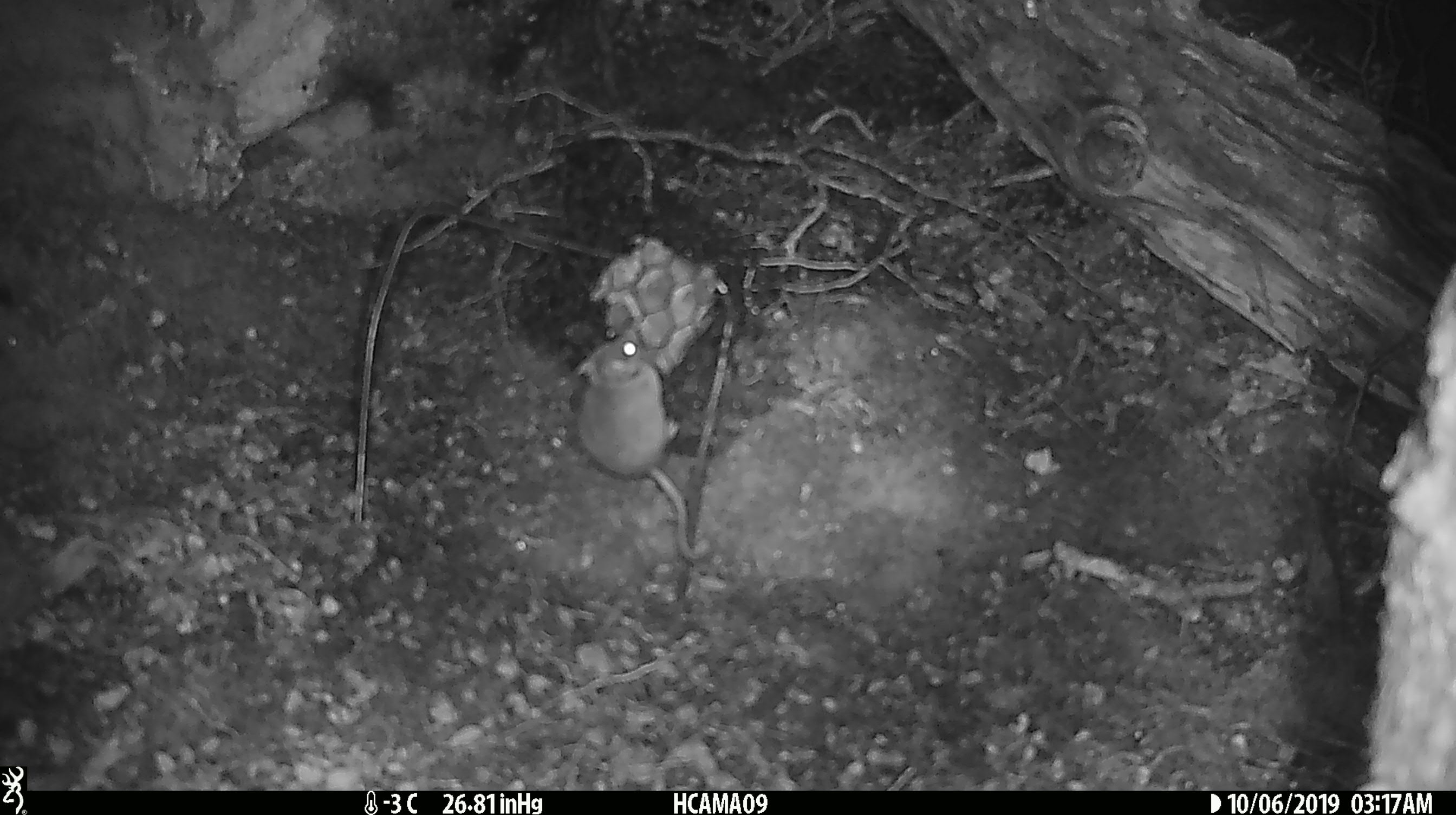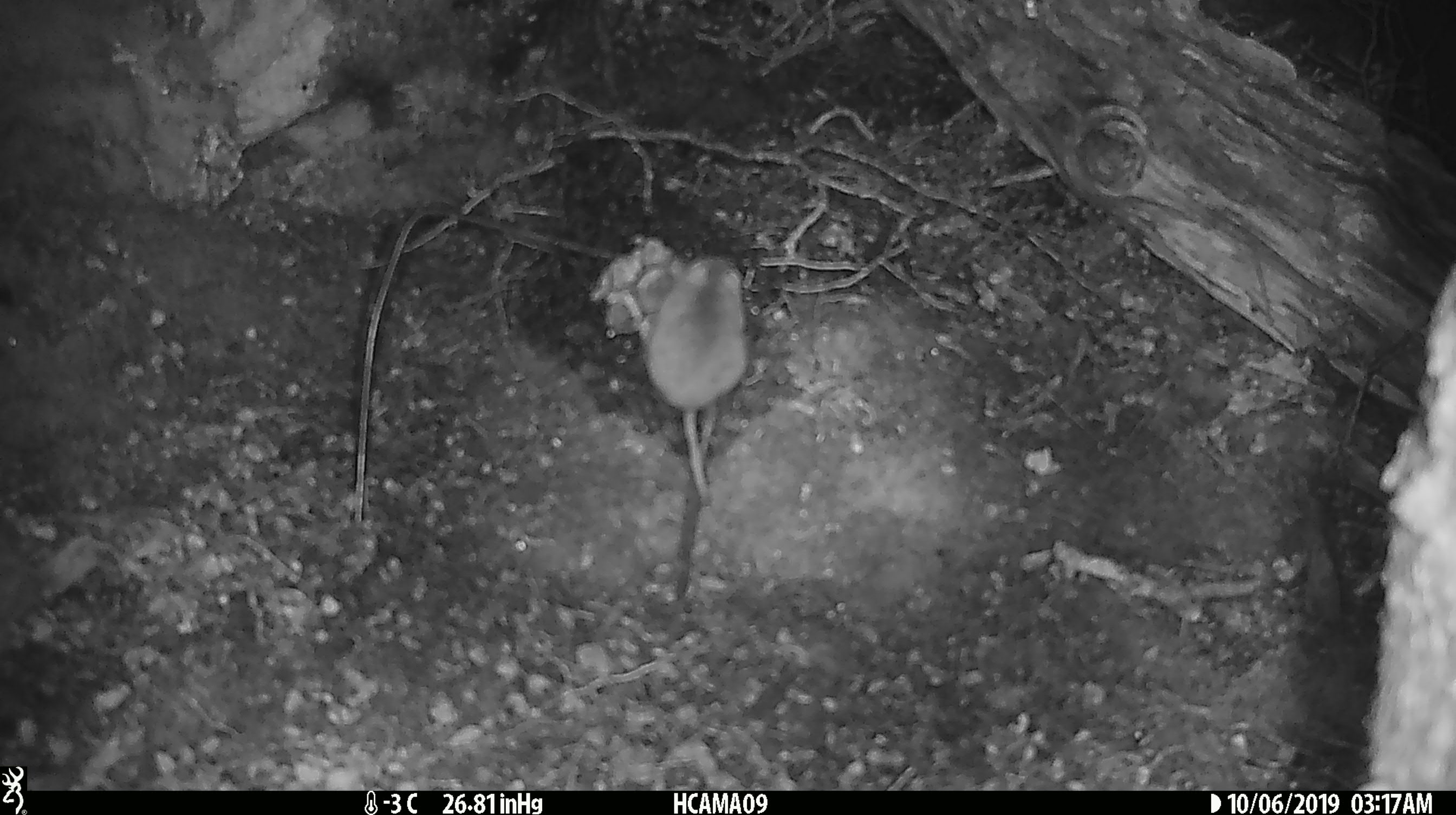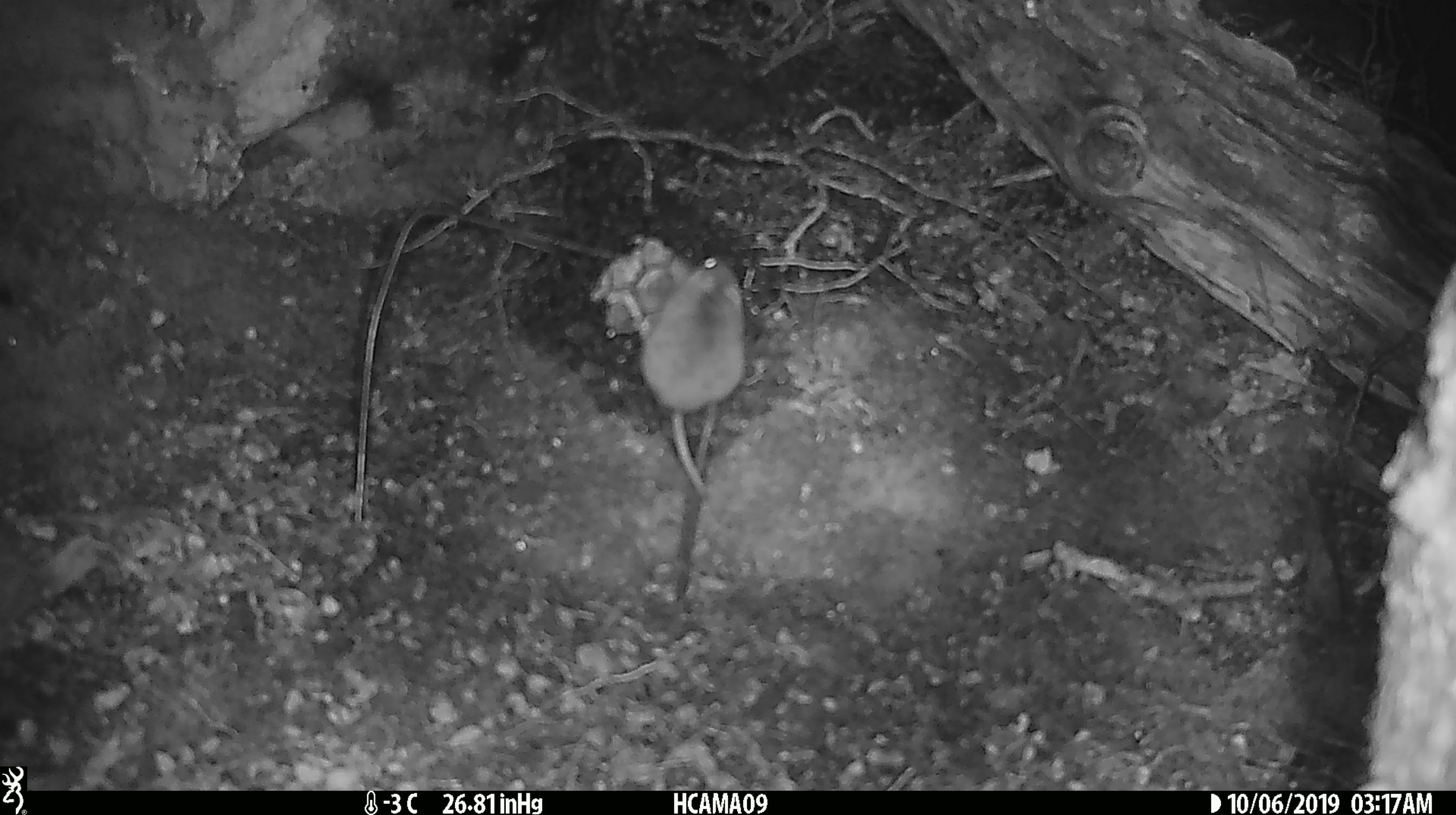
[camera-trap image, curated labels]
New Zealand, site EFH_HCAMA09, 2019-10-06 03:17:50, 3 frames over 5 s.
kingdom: Animalia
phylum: Chordata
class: Mammalia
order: Rodentia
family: Muridae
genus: Mus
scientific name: Mus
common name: mouse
Mouse (Mus).